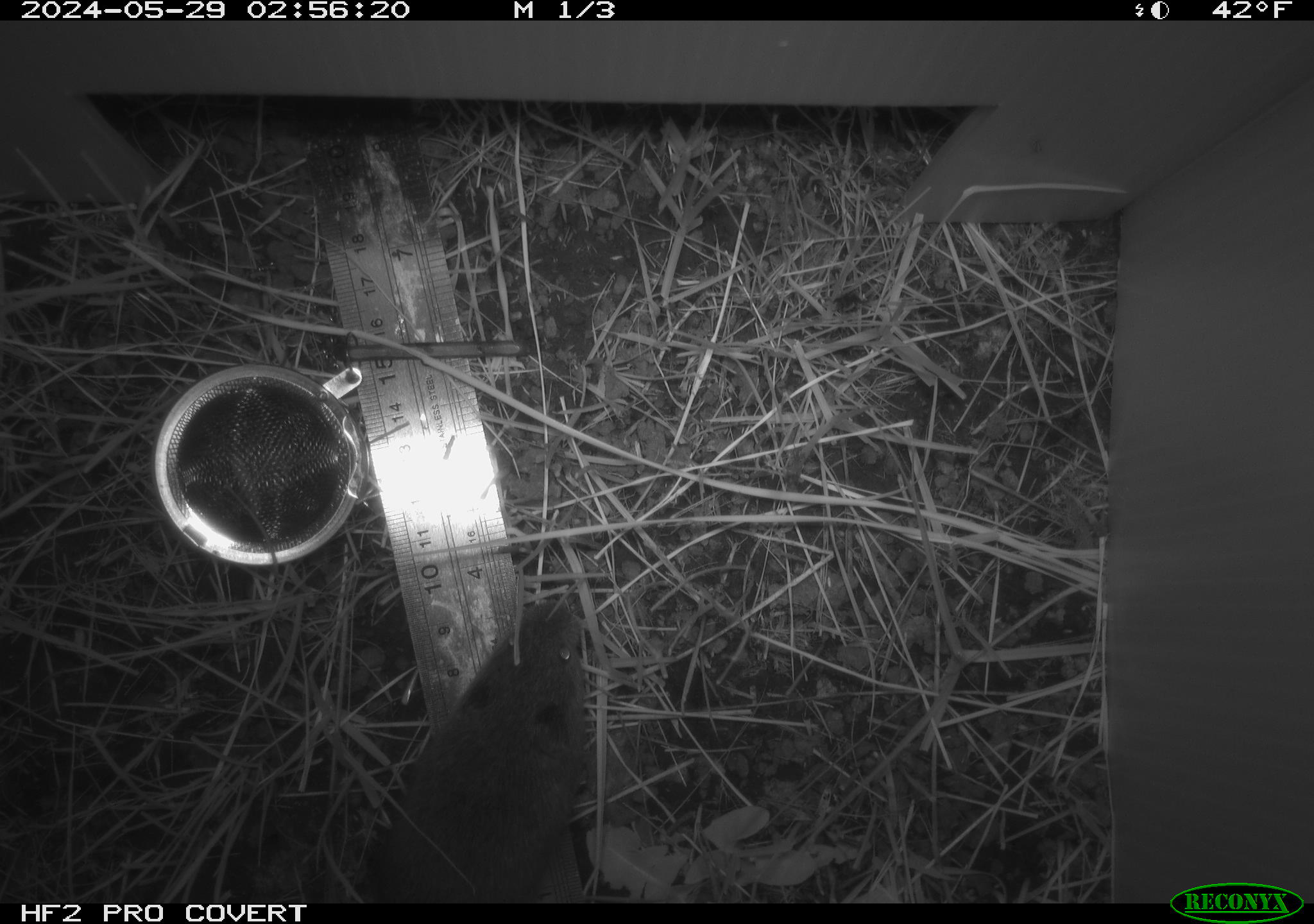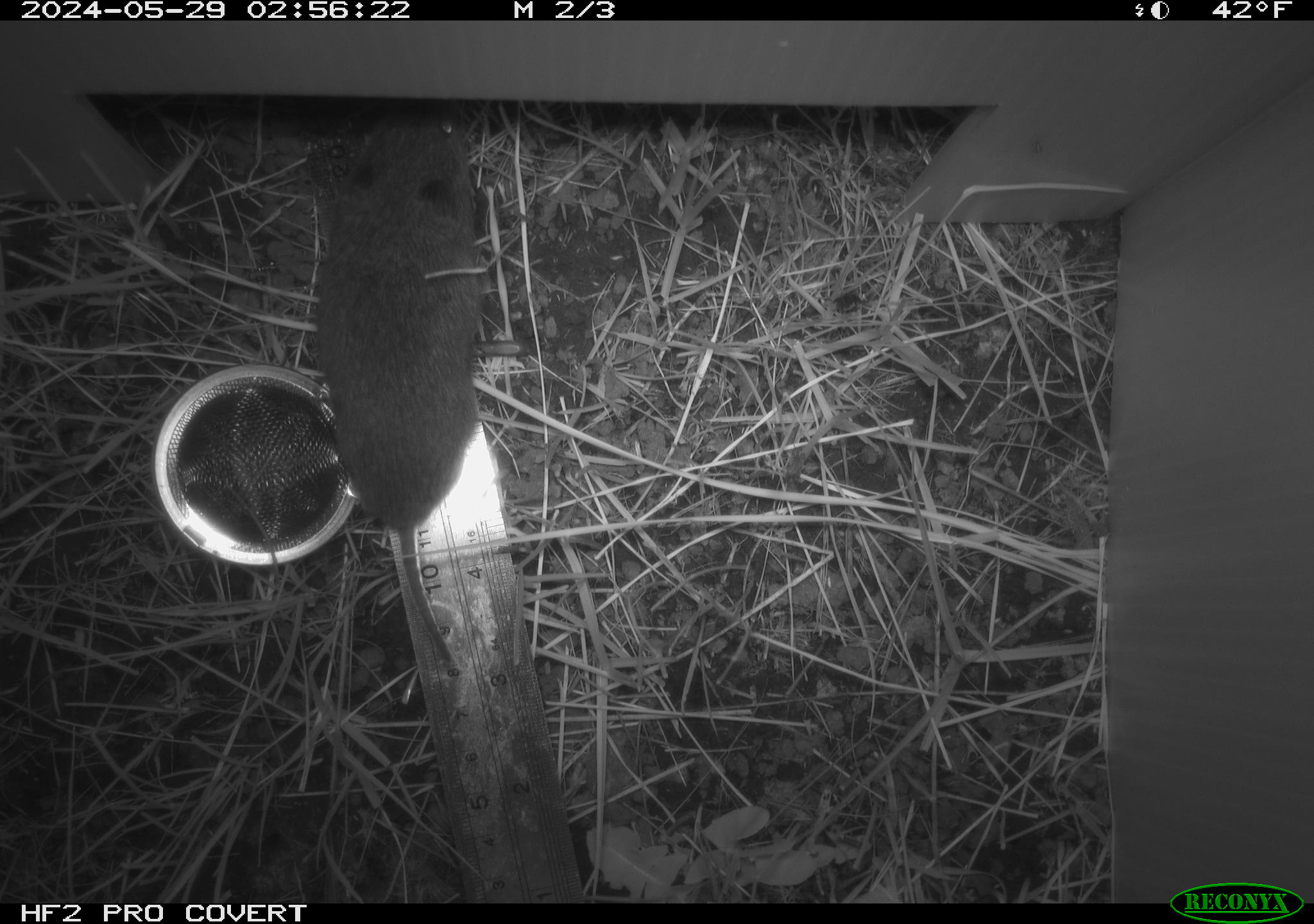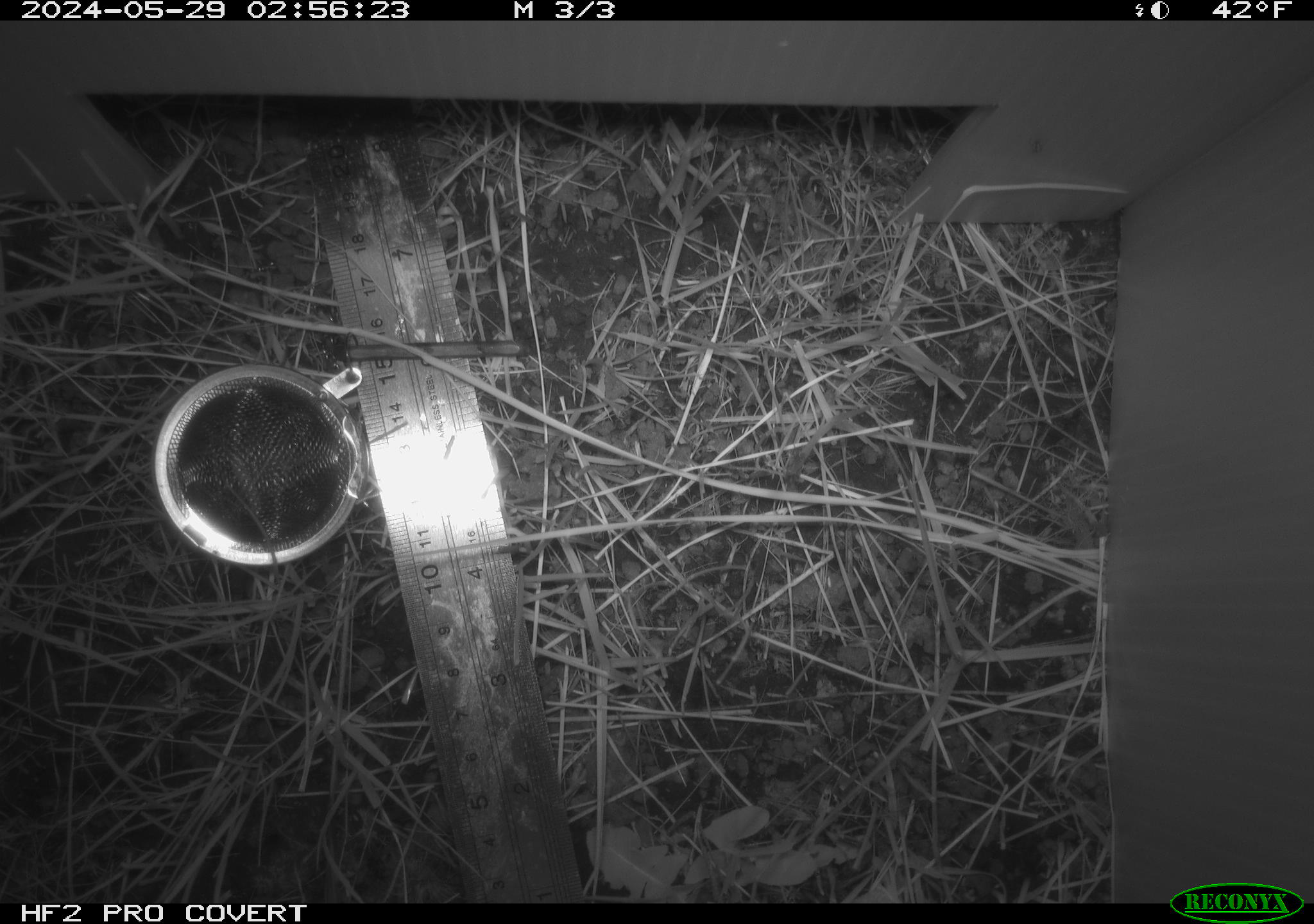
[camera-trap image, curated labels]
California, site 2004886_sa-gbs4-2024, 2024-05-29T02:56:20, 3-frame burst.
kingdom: Animalia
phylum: Chordata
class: Mammalia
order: Rodentia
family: Cricetidae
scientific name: Arvicolinae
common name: voles, lemmings, and muskrats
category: arvicolinae subfamily